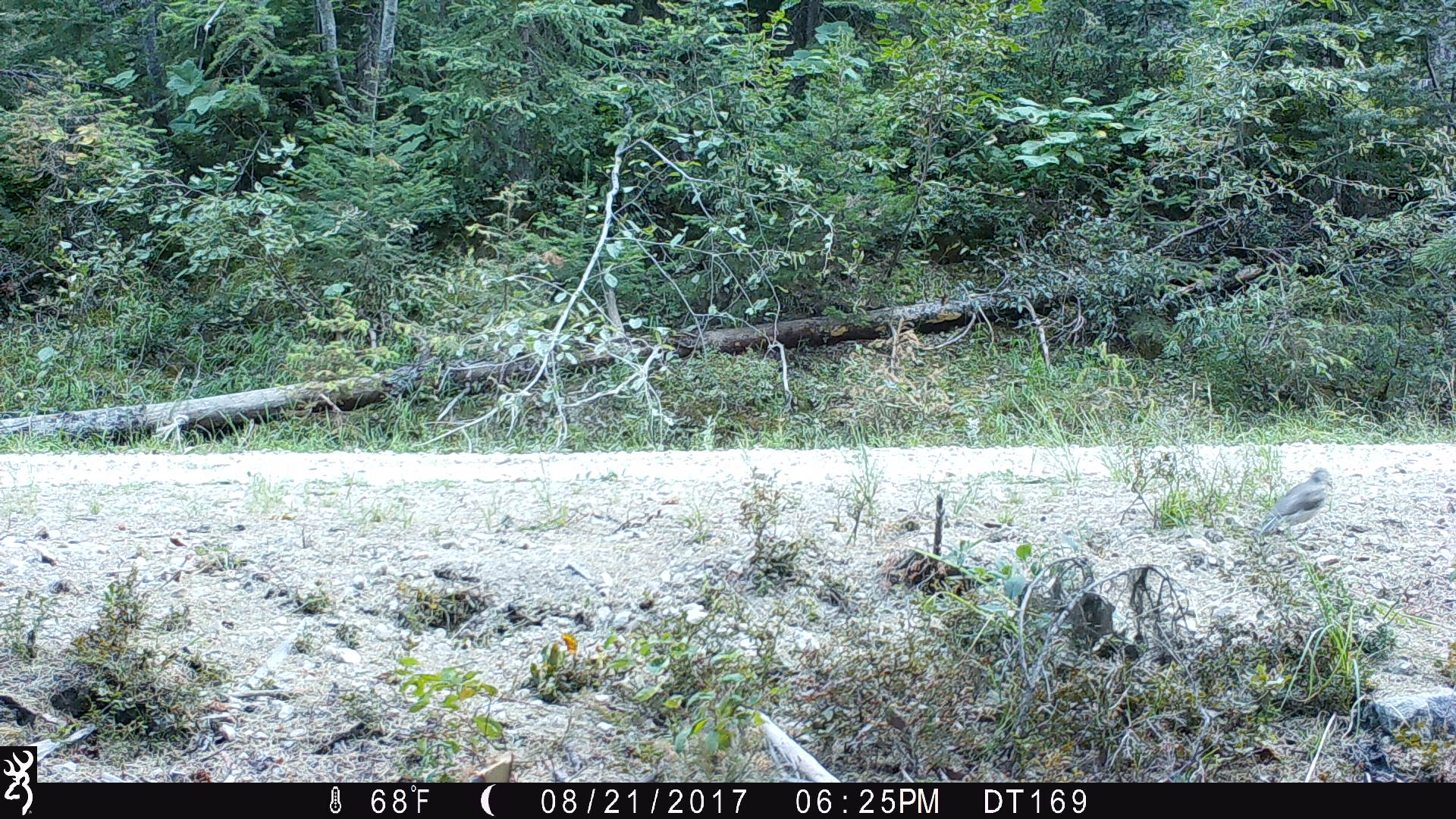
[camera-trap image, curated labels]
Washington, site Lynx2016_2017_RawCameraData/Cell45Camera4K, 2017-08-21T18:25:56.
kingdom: Animalia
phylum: Chordata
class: Aves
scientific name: Aves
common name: birds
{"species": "Aves (birds)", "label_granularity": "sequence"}